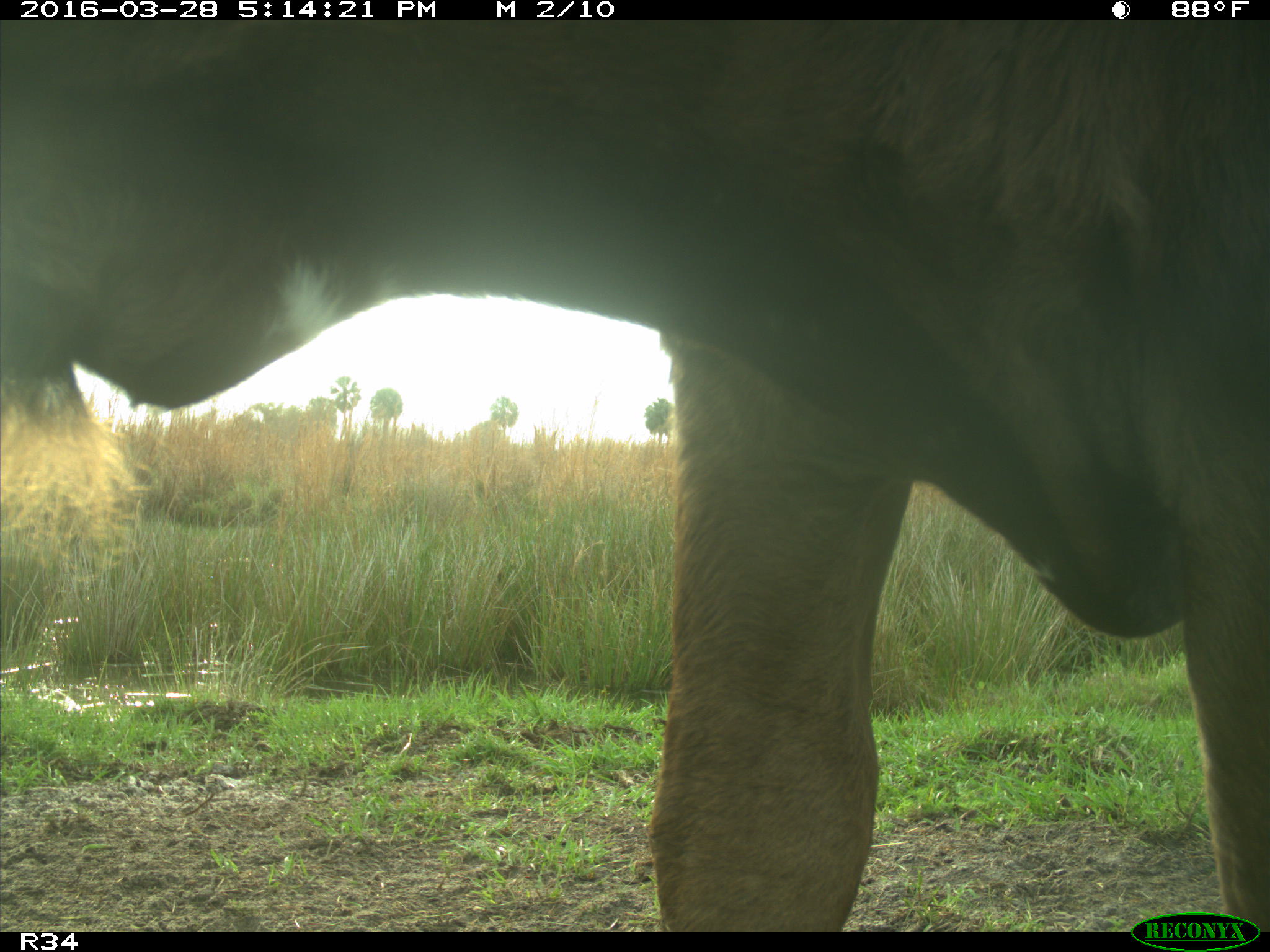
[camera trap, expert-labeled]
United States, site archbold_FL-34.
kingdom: Animalia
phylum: Chordata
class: Mammalia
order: Artiodactyla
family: Bovidae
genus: Bos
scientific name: Bos taurus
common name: domestic cow